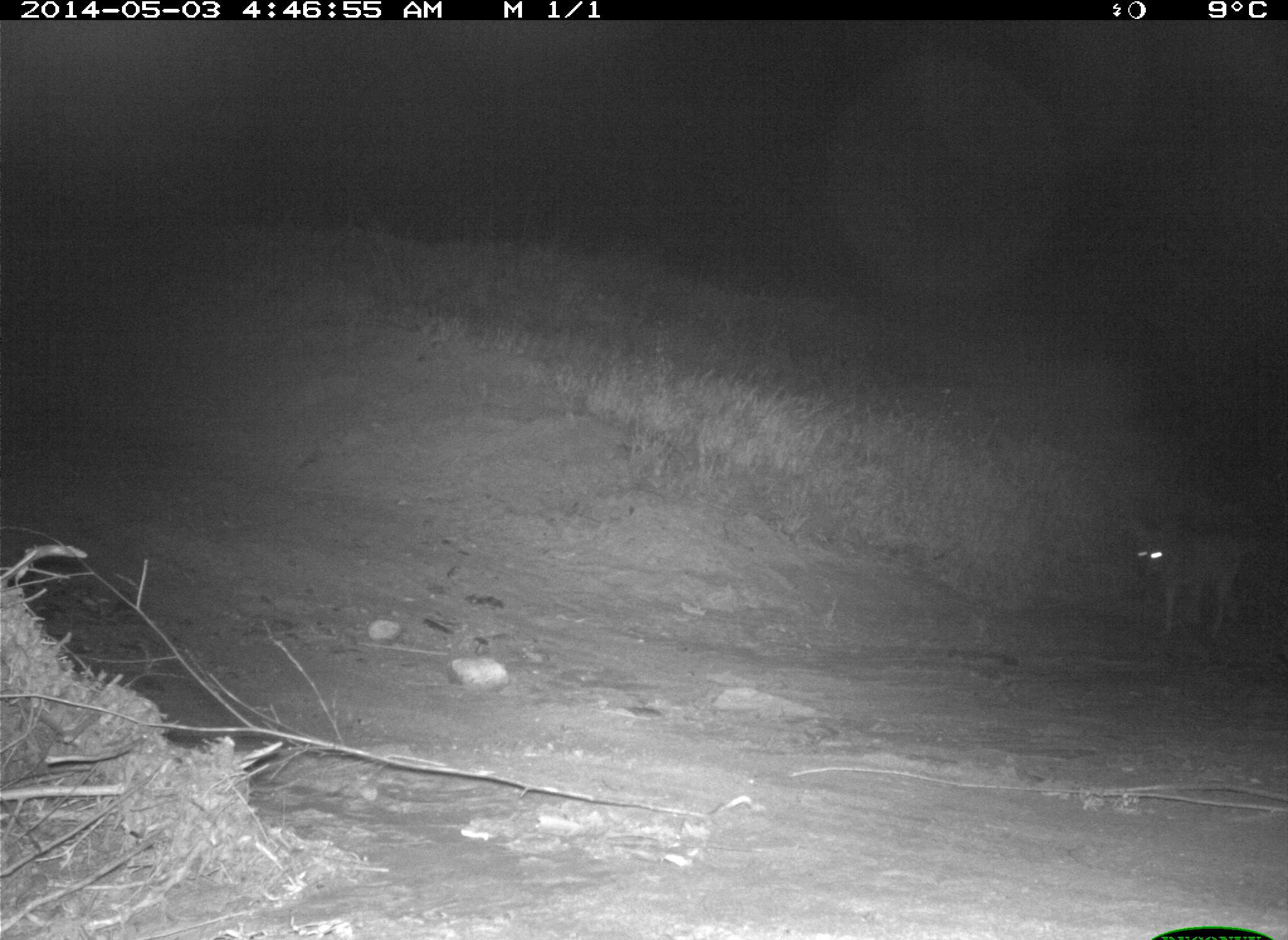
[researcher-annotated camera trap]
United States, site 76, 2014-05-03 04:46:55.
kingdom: Animalia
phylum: Chordata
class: Mammalia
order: Carnivora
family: Canidae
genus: Canis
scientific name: Canis latrans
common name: coyote